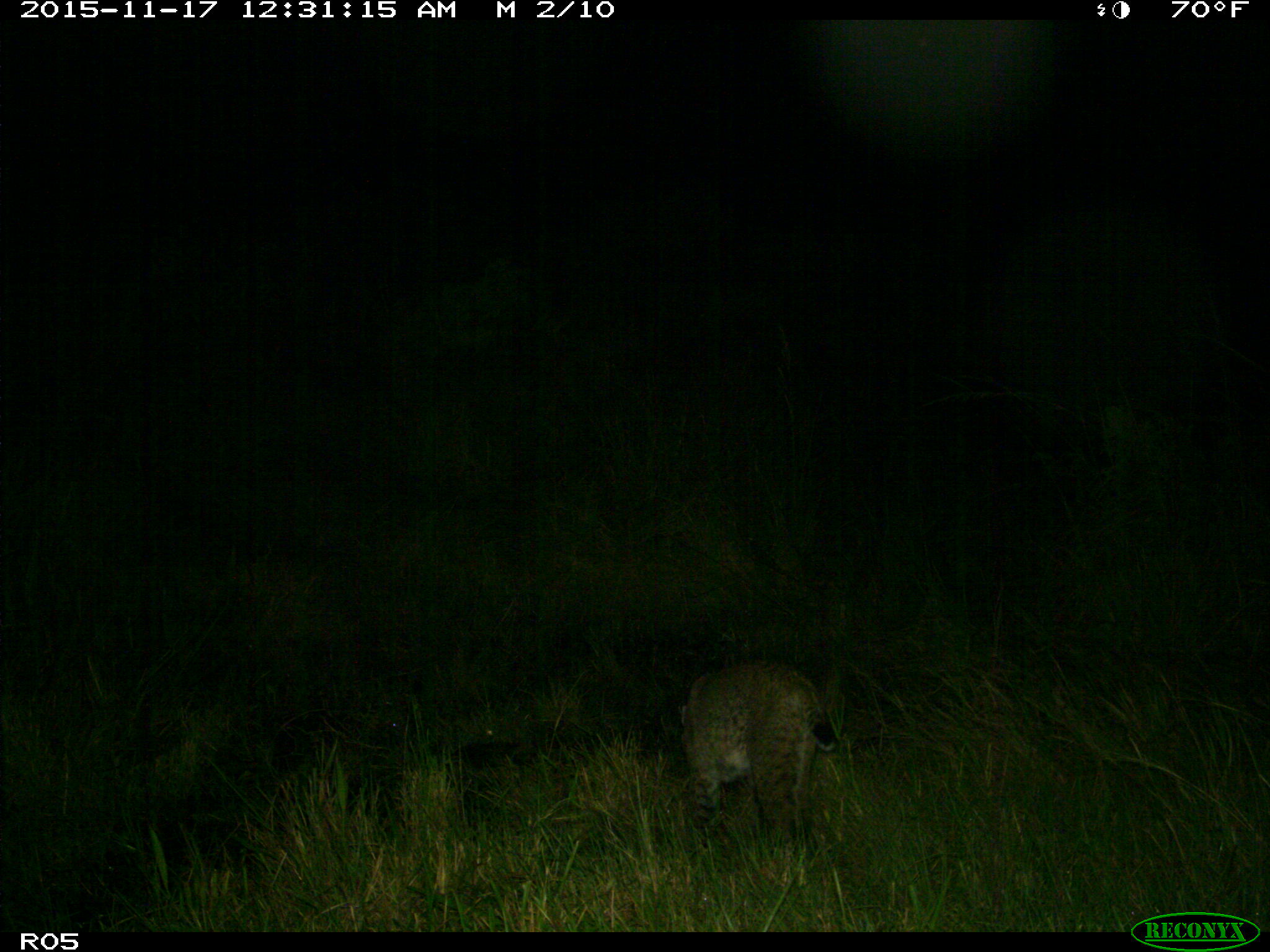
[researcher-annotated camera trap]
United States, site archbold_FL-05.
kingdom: Animalia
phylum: Chordata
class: Mammalia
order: Carnivora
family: Felidae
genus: Lynx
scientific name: Lynx rufus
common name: bobcat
Lynx rufus (bobcat).